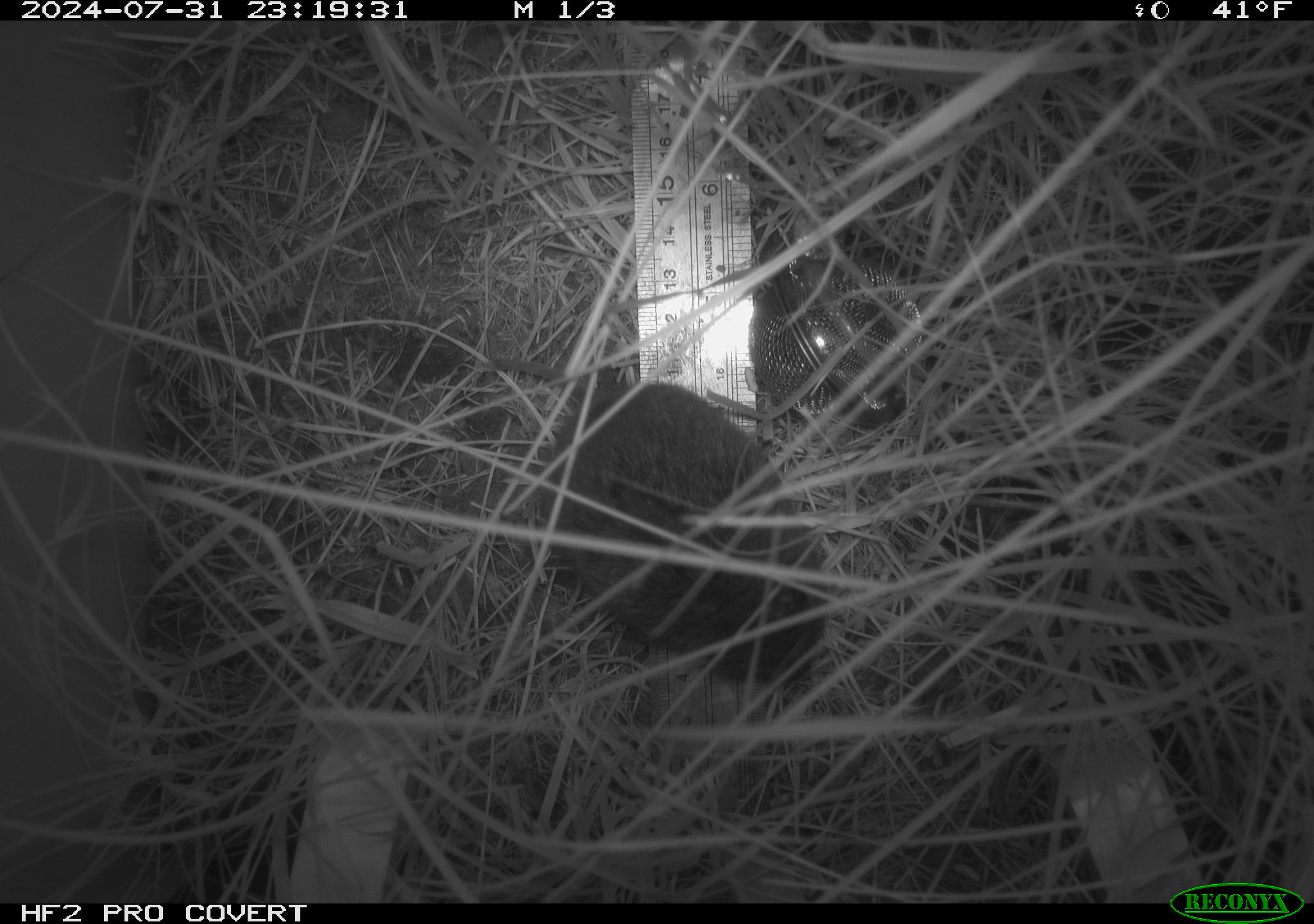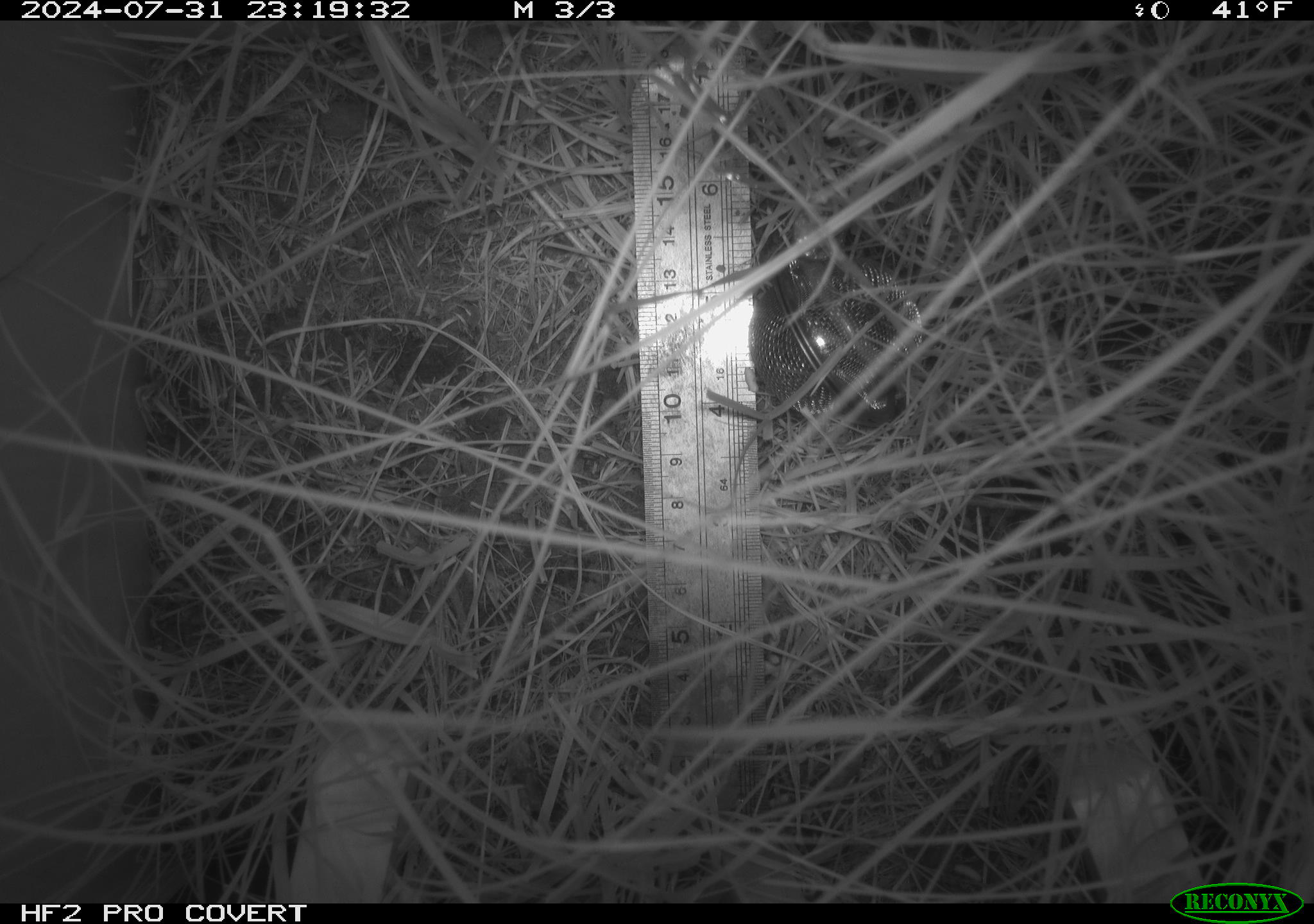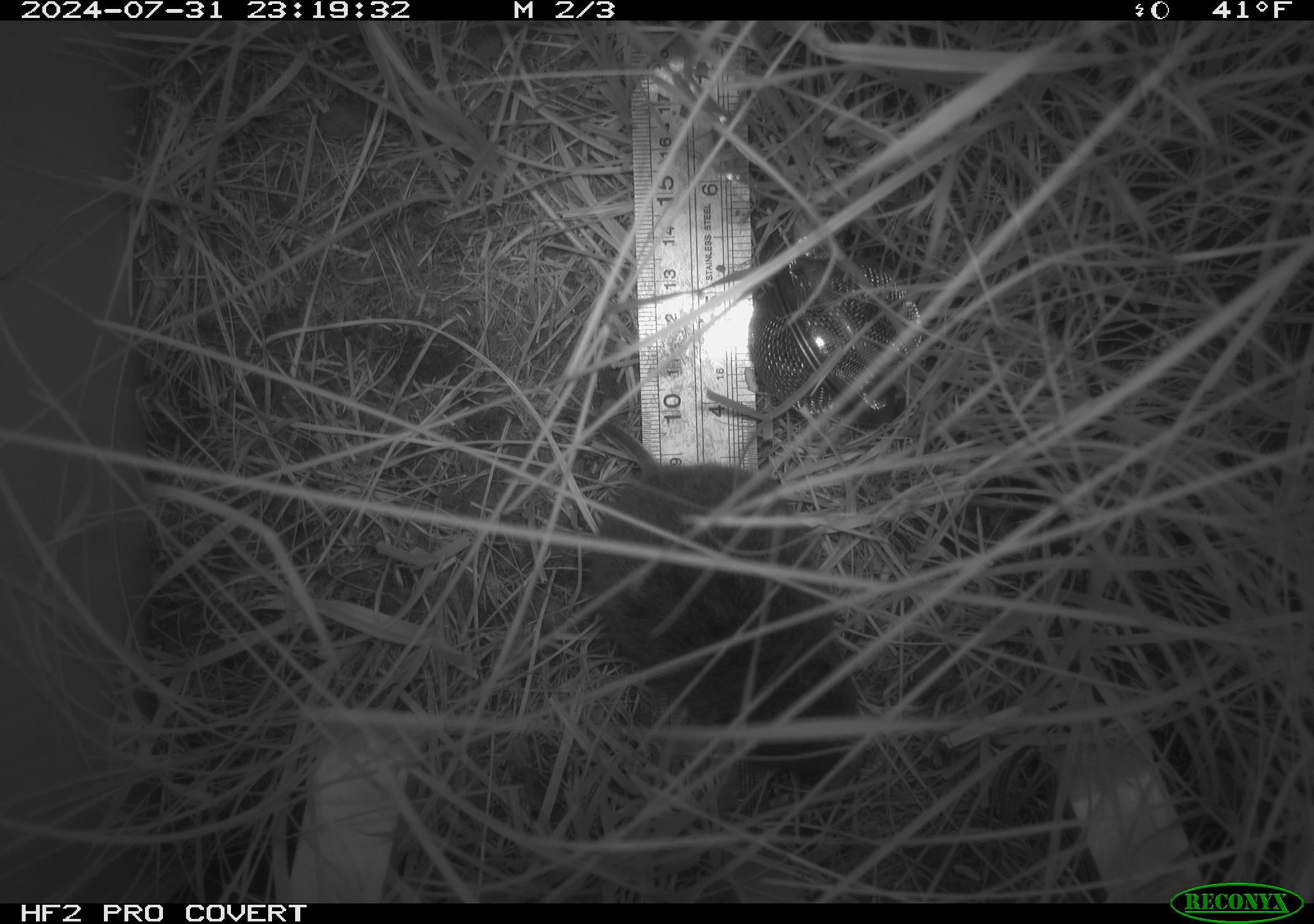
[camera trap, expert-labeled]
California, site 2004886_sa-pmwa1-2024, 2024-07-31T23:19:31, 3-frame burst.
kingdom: Animalia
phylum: Chordata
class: Mammalia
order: Rodentia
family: Cricetidae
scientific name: Arvicolinae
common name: voles, lemmings, and muskrats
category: arvicolinae subfamily